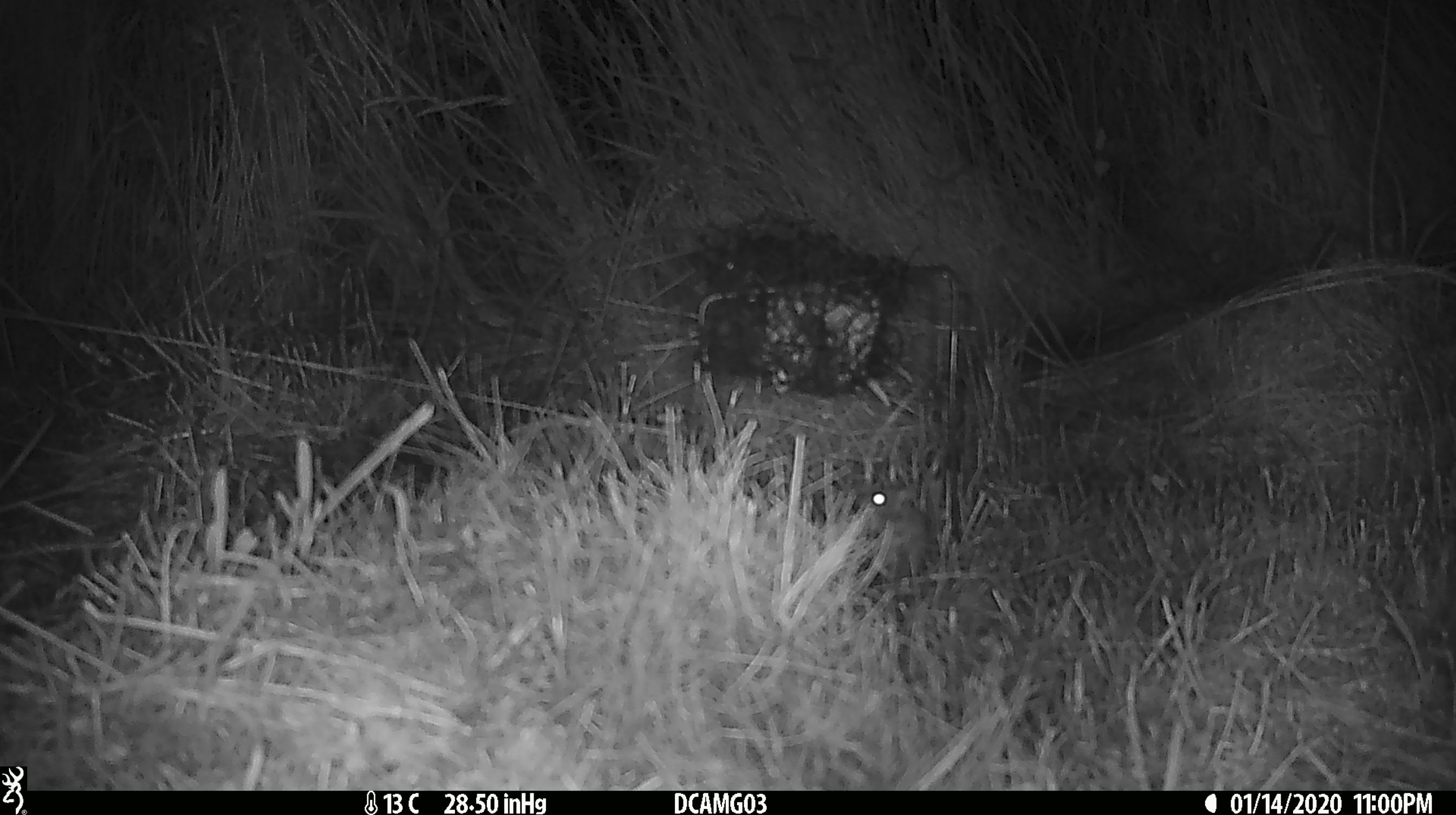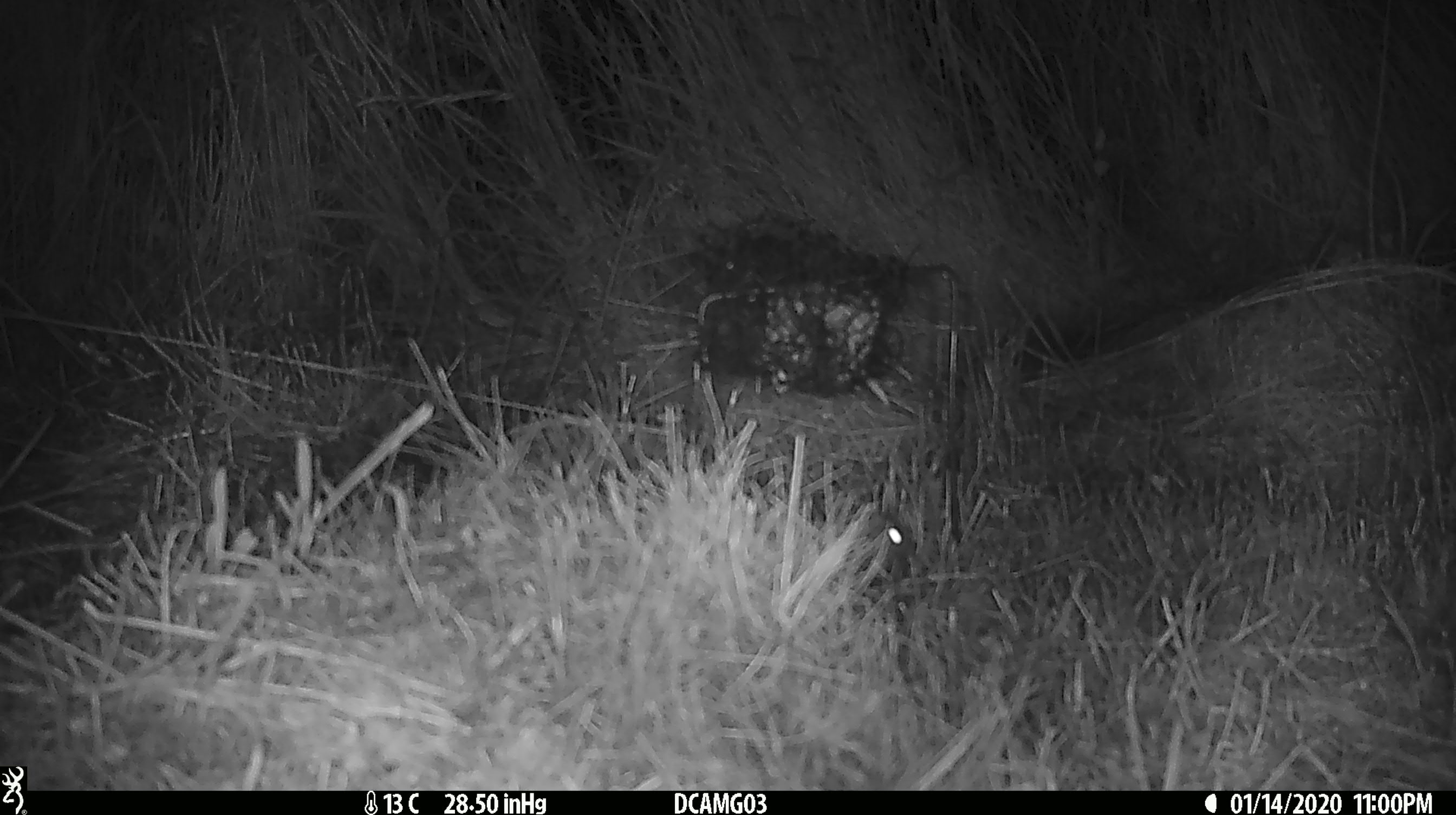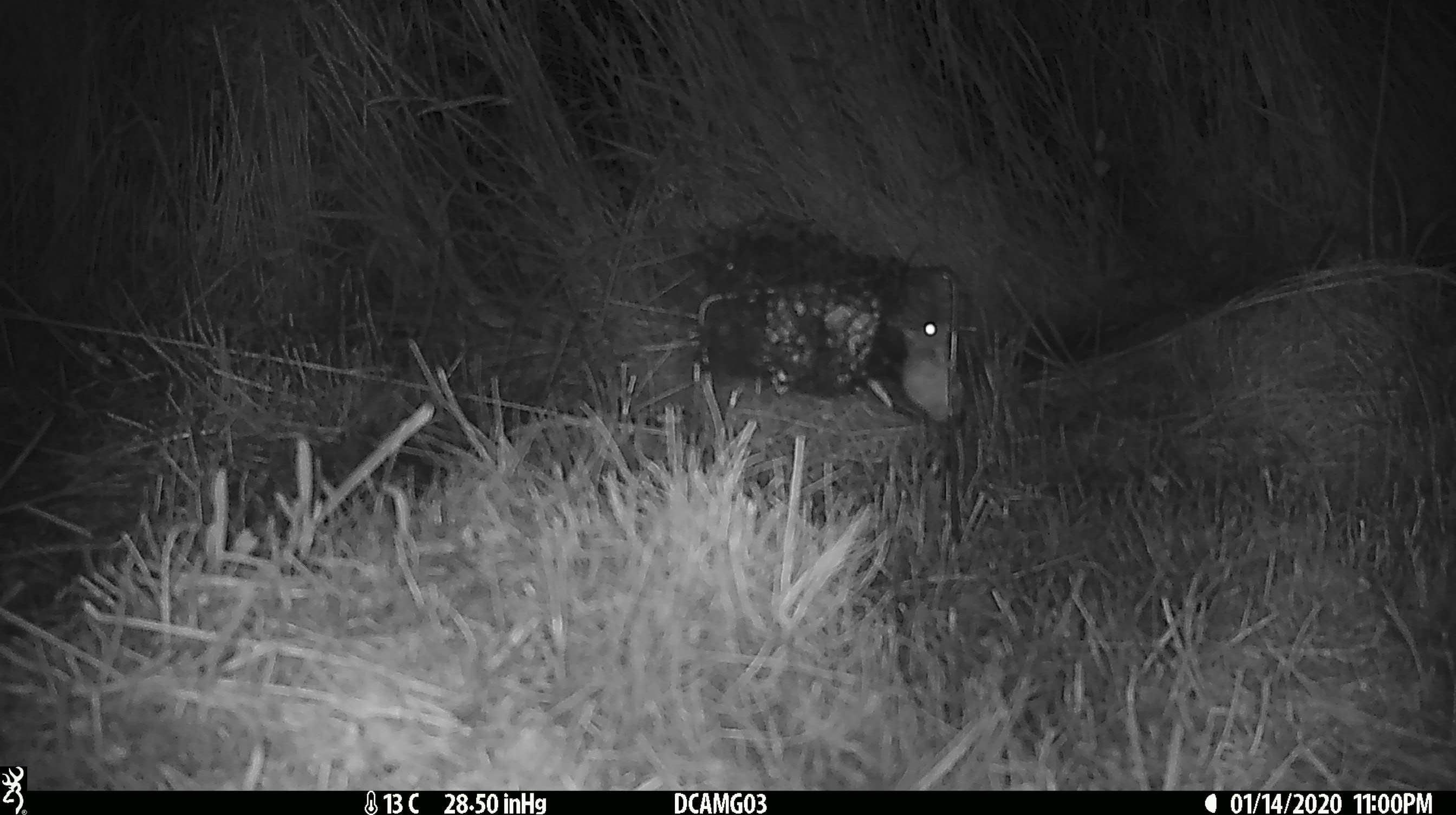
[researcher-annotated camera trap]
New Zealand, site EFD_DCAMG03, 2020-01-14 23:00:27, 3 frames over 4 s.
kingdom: Animalia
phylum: Chordata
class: Mammalia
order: Rodentia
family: Muridae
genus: Mus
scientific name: Mus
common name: mouse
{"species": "mouse (Mus)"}